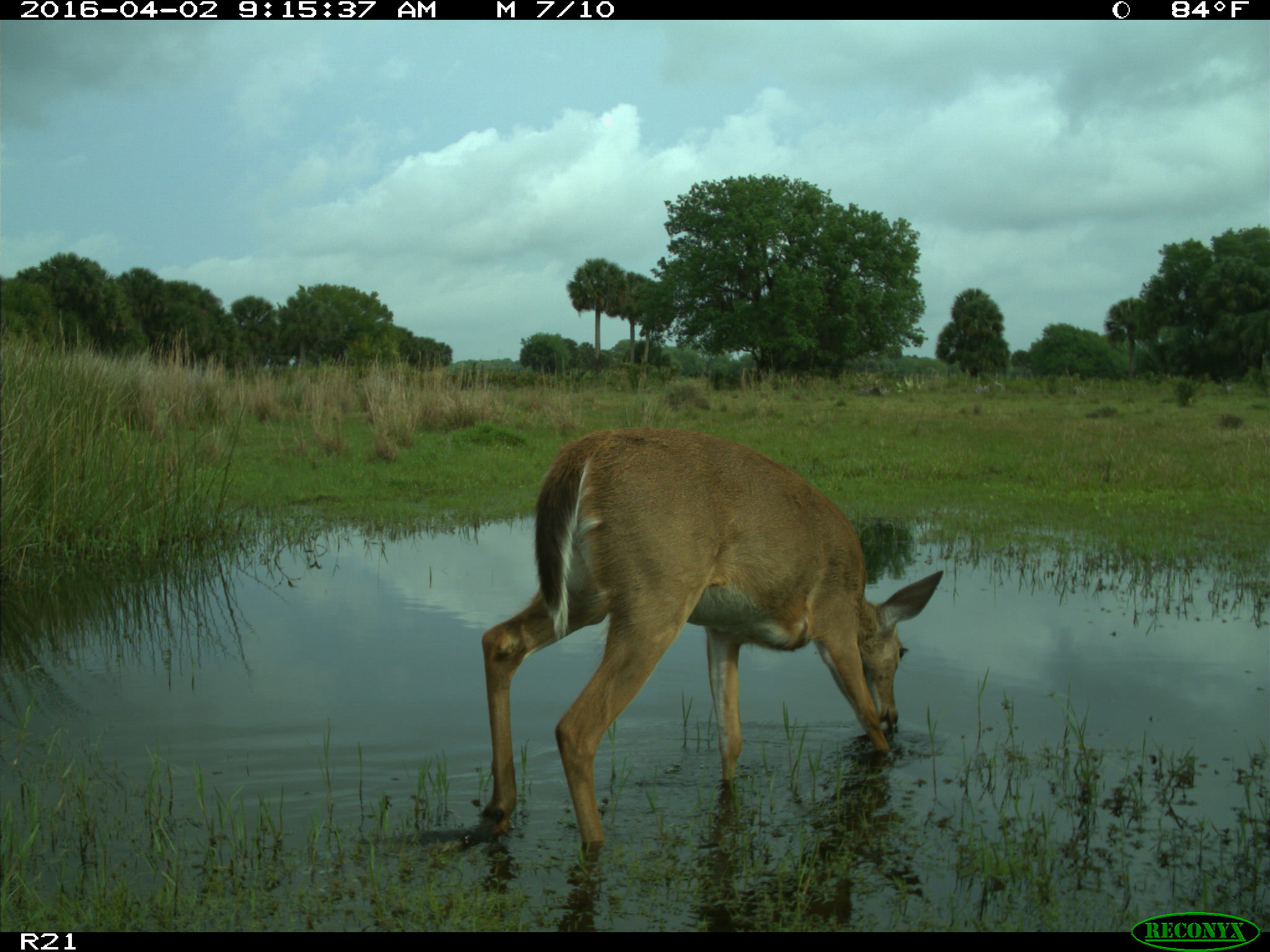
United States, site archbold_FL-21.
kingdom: Animalia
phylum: Chordata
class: Mammalia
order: Artiodactyla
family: Cervidae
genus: Odocoileus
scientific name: Odocoileus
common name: deer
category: unidentified deer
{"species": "unidentified deer (deer) (Odocoileus)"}